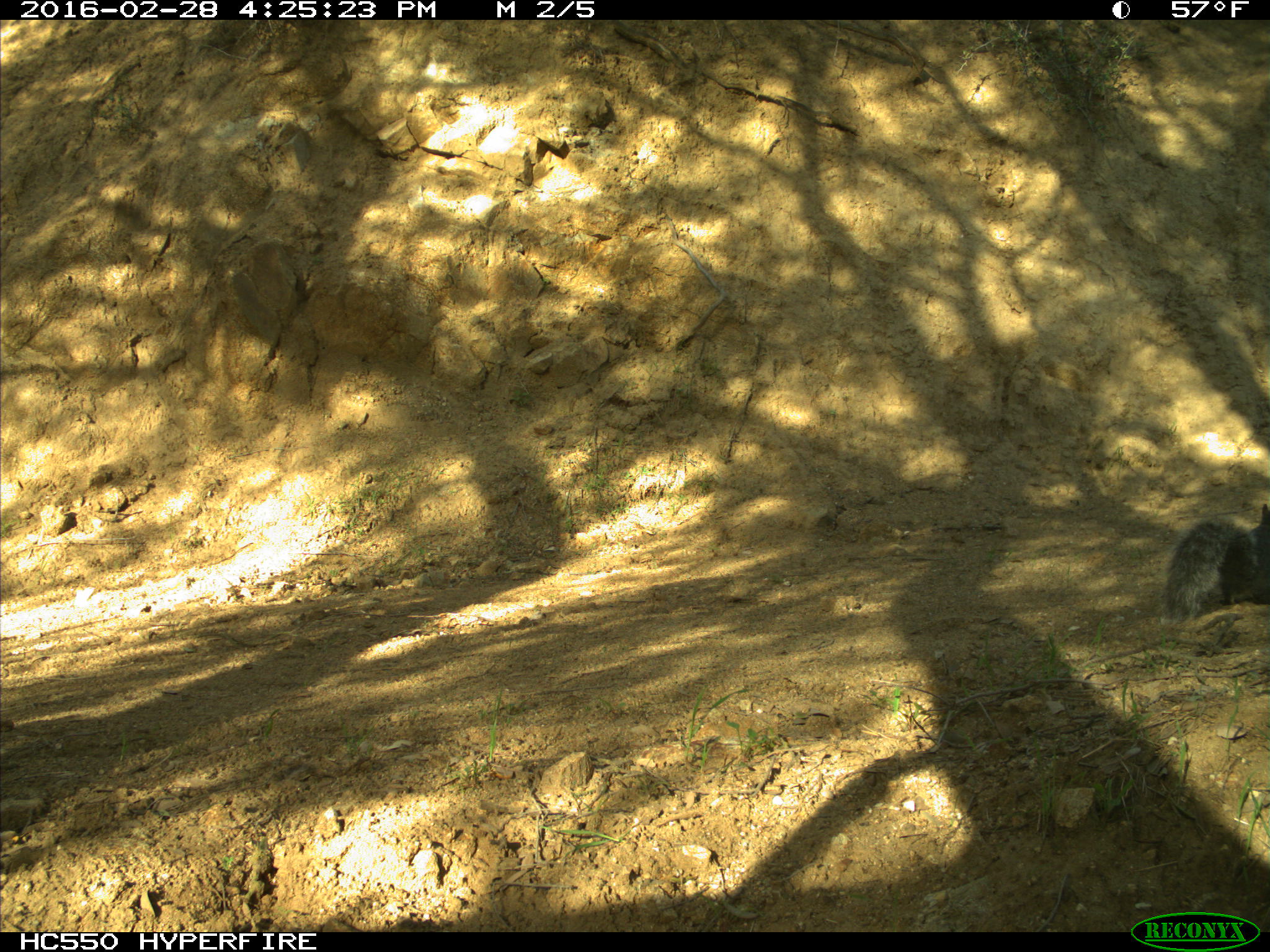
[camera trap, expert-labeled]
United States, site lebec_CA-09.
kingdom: Animalia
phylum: Chordata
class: Mammalia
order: Rodentia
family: Sciuridae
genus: Sciurus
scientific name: Sciurus carolinensis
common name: eastern gray squirrel